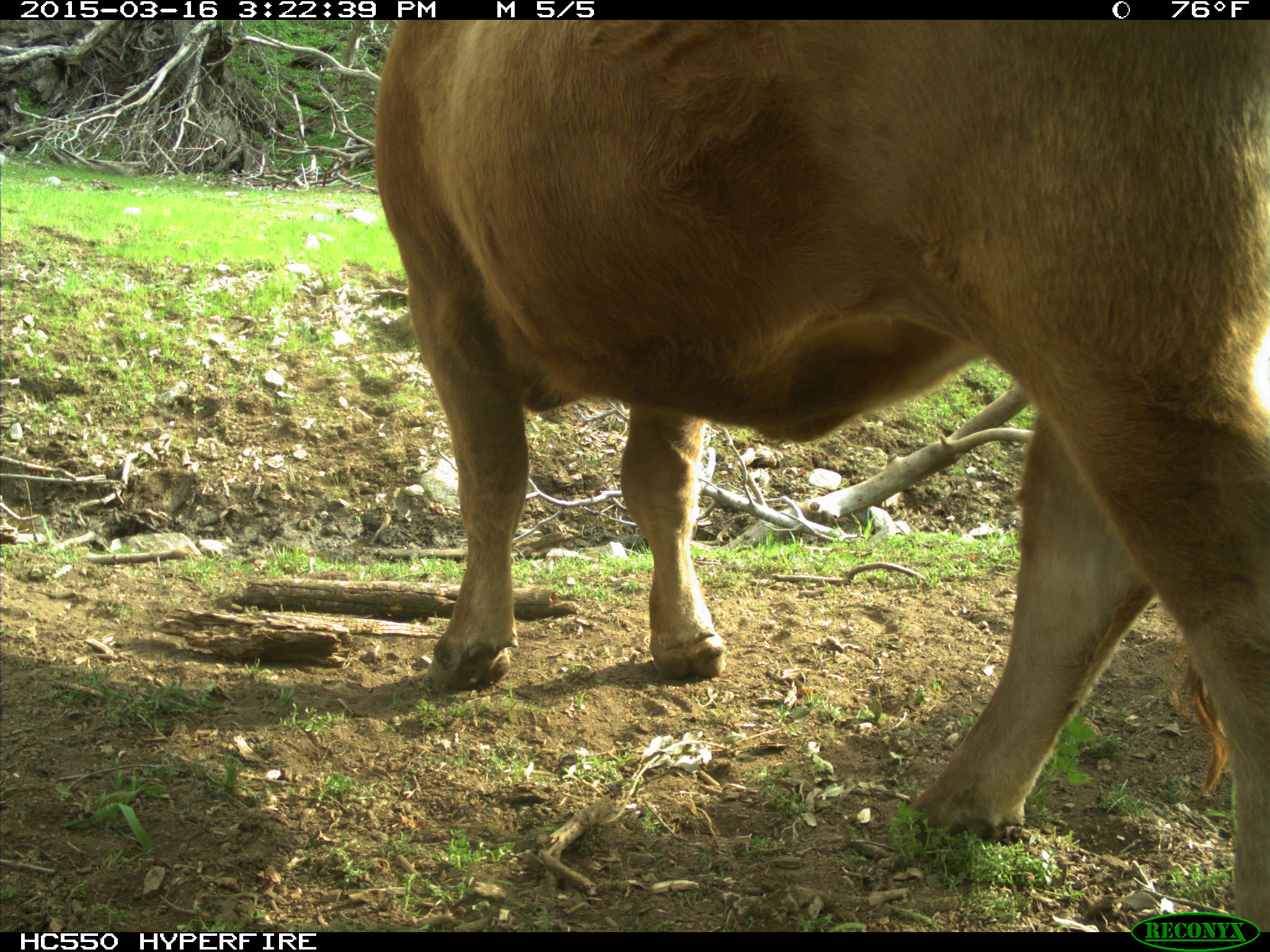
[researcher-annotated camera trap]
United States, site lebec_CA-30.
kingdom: Animalia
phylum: Chordata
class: Mammalia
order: Artiodactyla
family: Bovidae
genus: Bos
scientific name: Bos taurus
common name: domestic cow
Bos taurus (domestic cow).